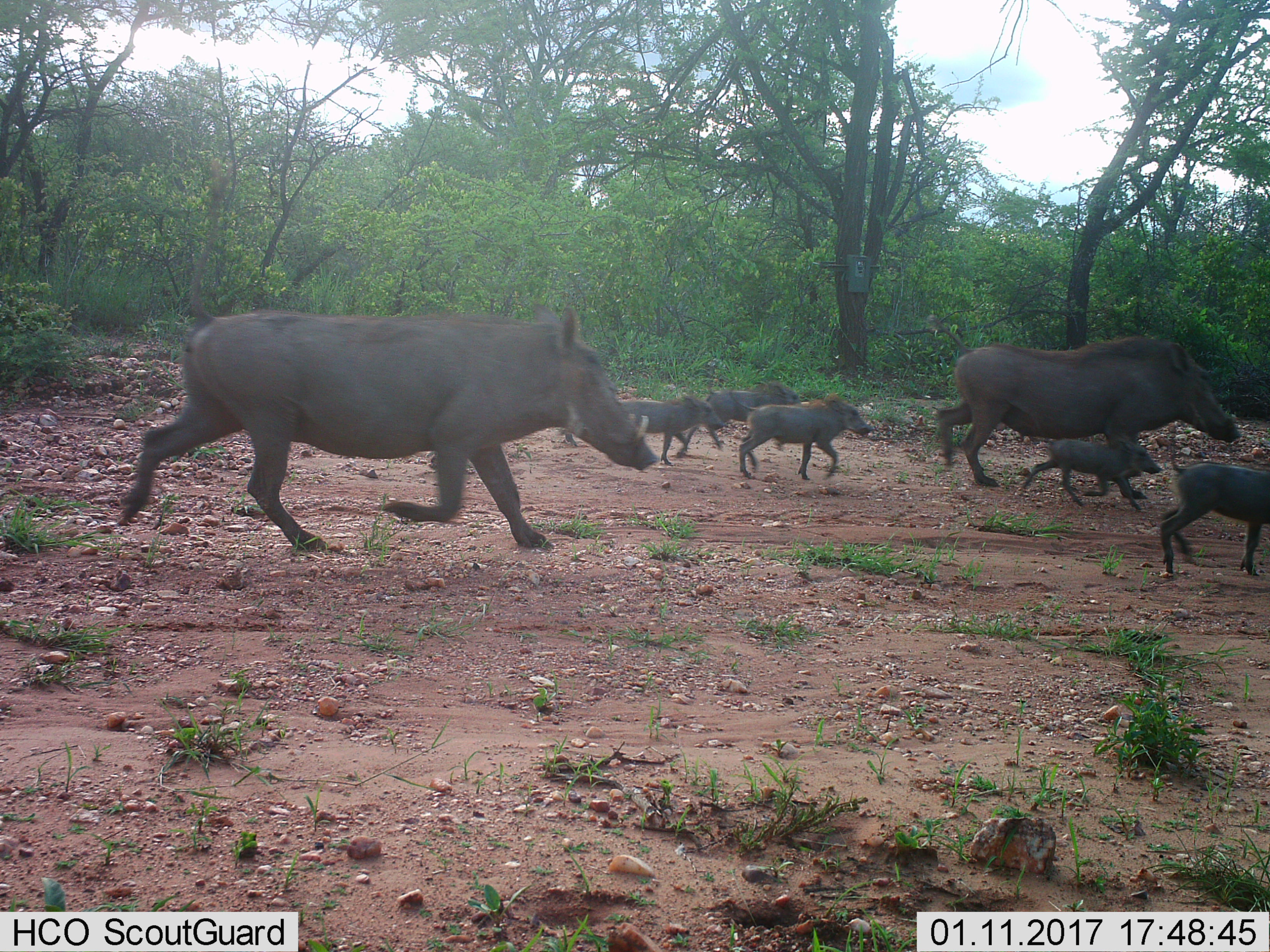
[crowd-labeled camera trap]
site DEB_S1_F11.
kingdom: Animalia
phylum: Chordata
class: Mammalia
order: Artiodactyla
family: Suidae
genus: Phacochoerus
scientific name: Phacochoerus africanus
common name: warthog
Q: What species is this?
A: Warthog (Phacochoerus africanus).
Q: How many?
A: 7.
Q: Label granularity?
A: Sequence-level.